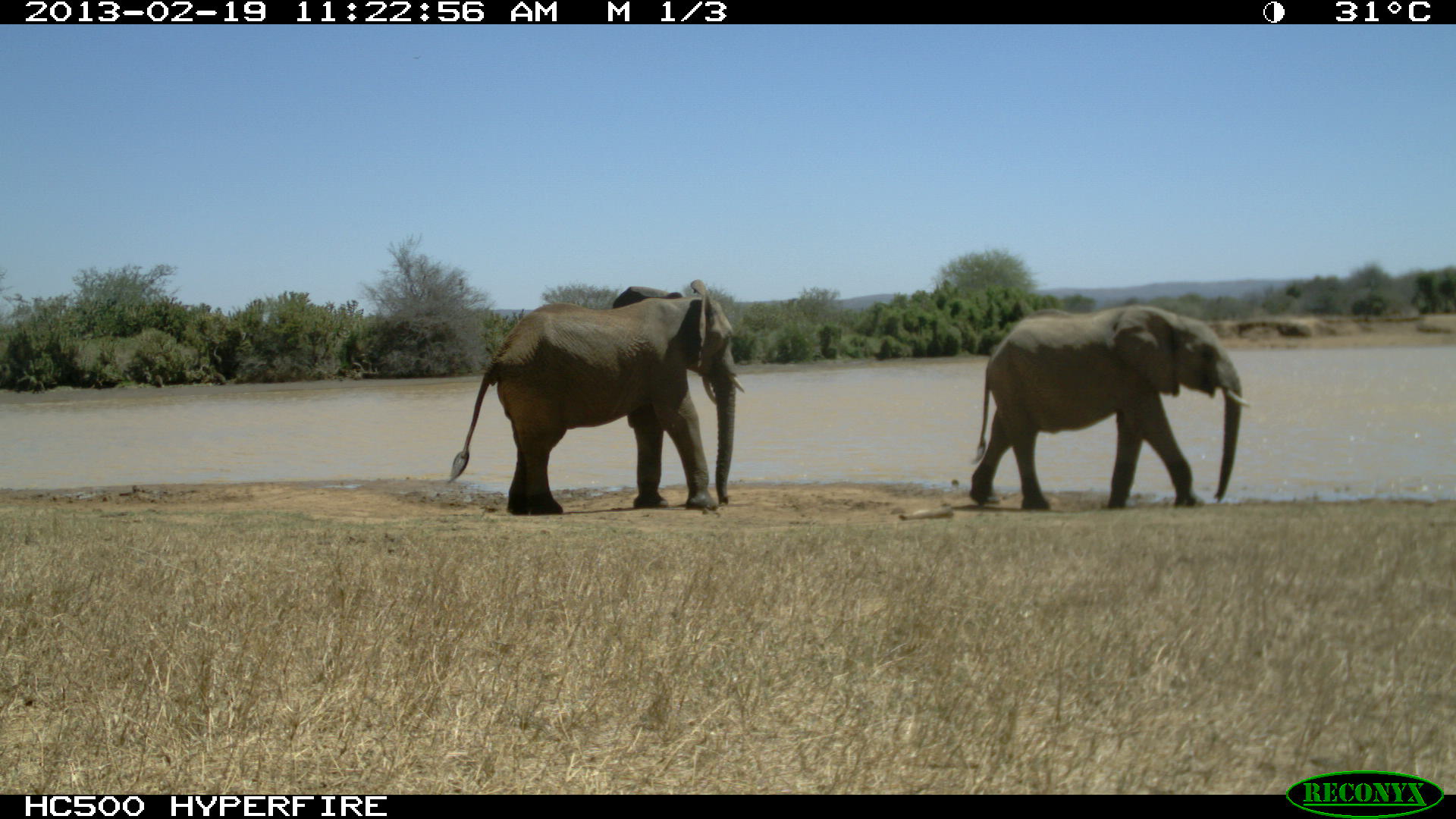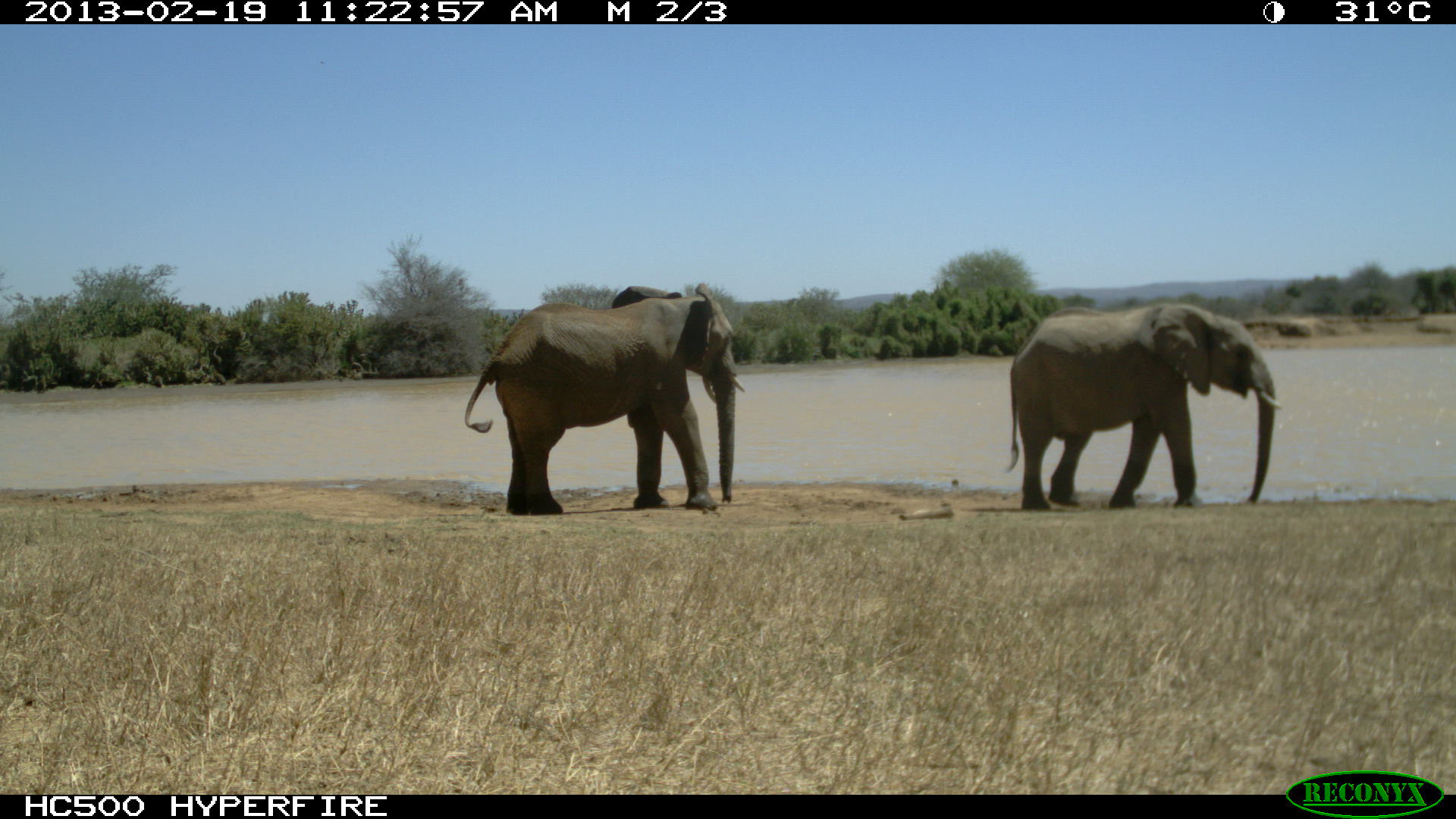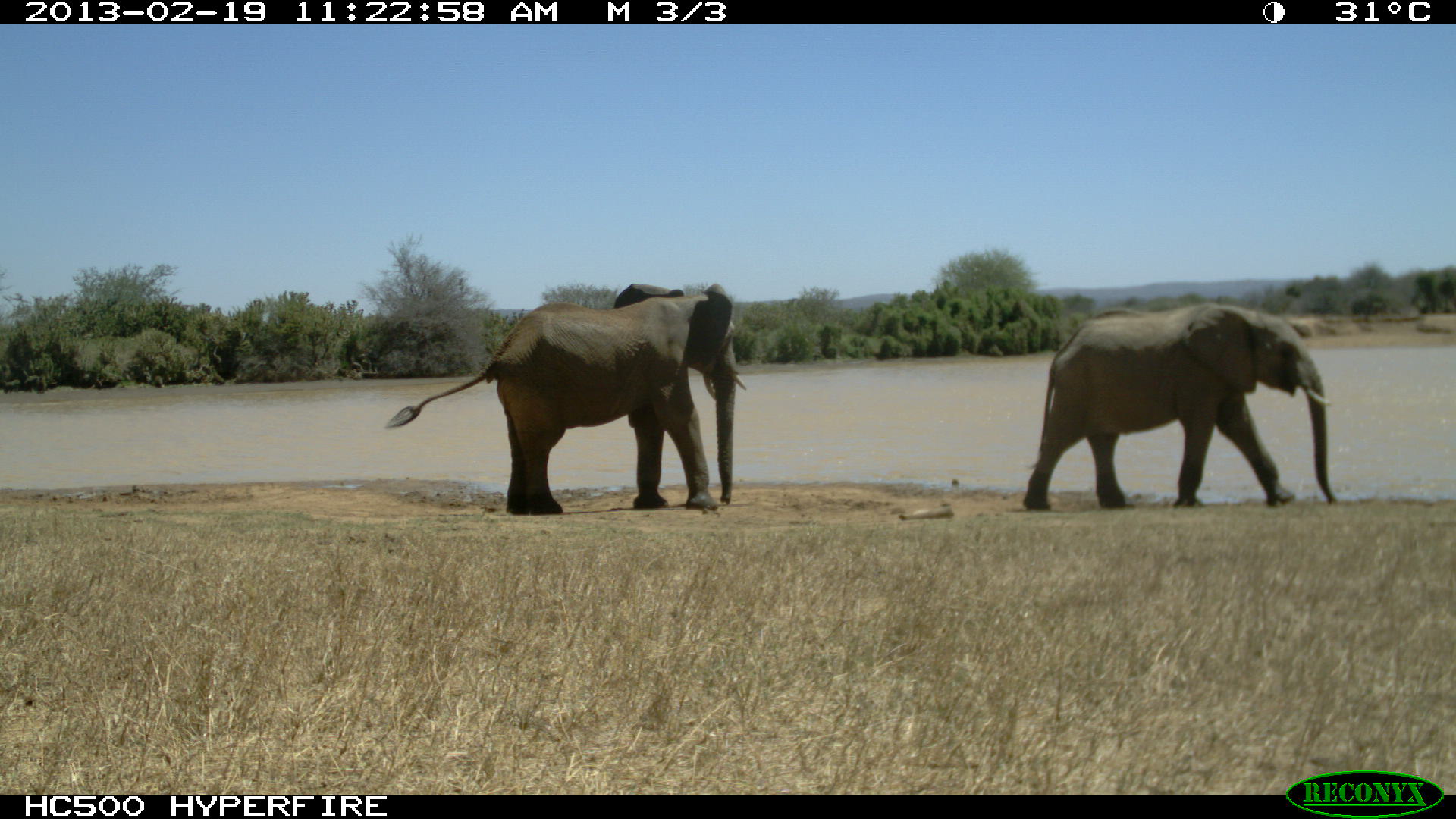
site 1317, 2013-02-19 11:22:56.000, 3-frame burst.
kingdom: Animalia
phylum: Chordata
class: Mammalia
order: Proboscidea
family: Elephantidae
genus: Loxodonta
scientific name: Loxodonta africana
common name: african bush elephant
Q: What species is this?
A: Loxodonta africana (african bush elephant).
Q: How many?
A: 2.